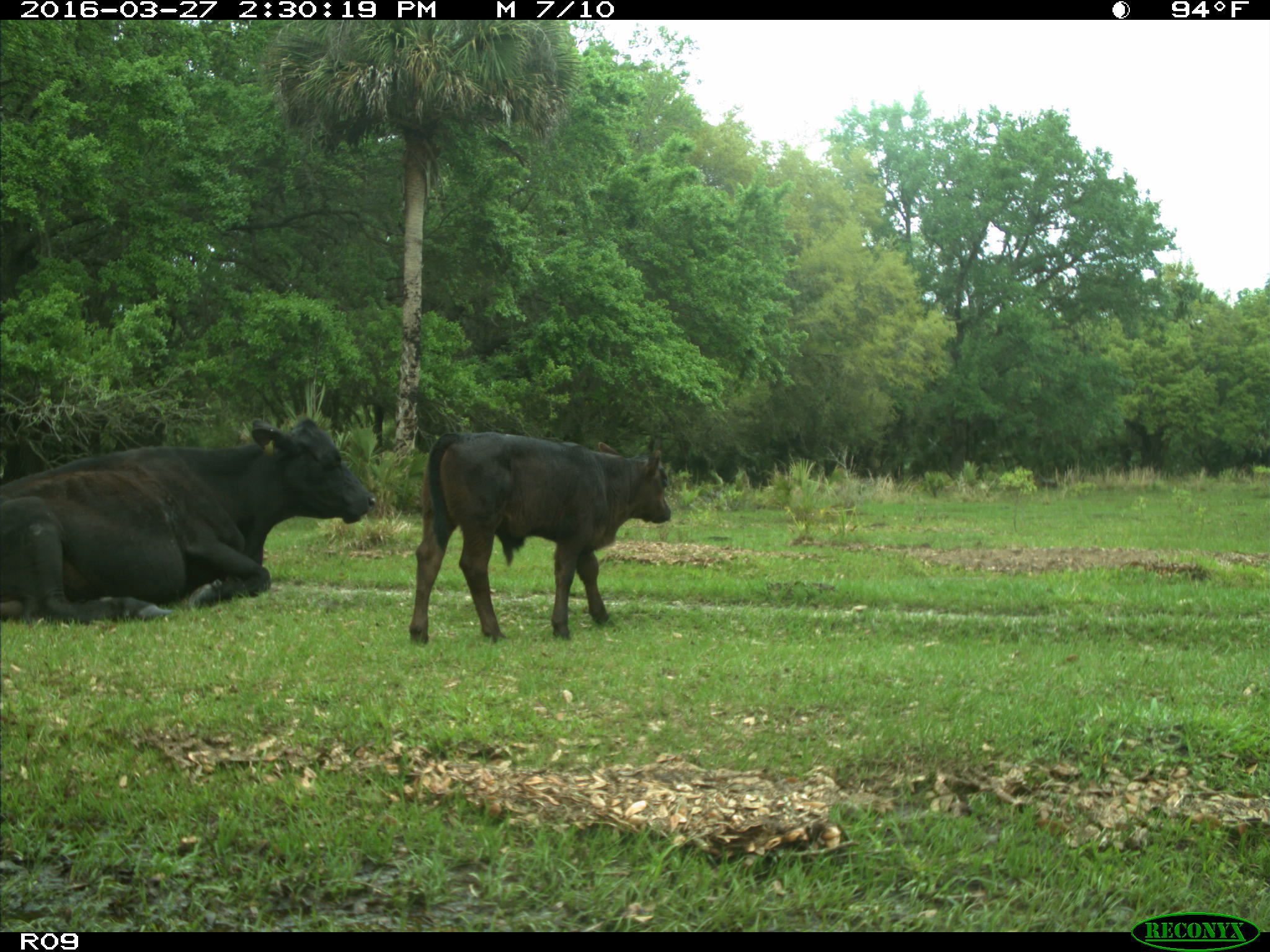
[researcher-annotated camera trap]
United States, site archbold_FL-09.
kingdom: Animalia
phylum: Chordata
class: Mammalia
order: Artiodactyla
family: Bovidae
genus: Bos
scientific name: Bos taurus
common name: domestic cow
Bos taurus (domestic cow).